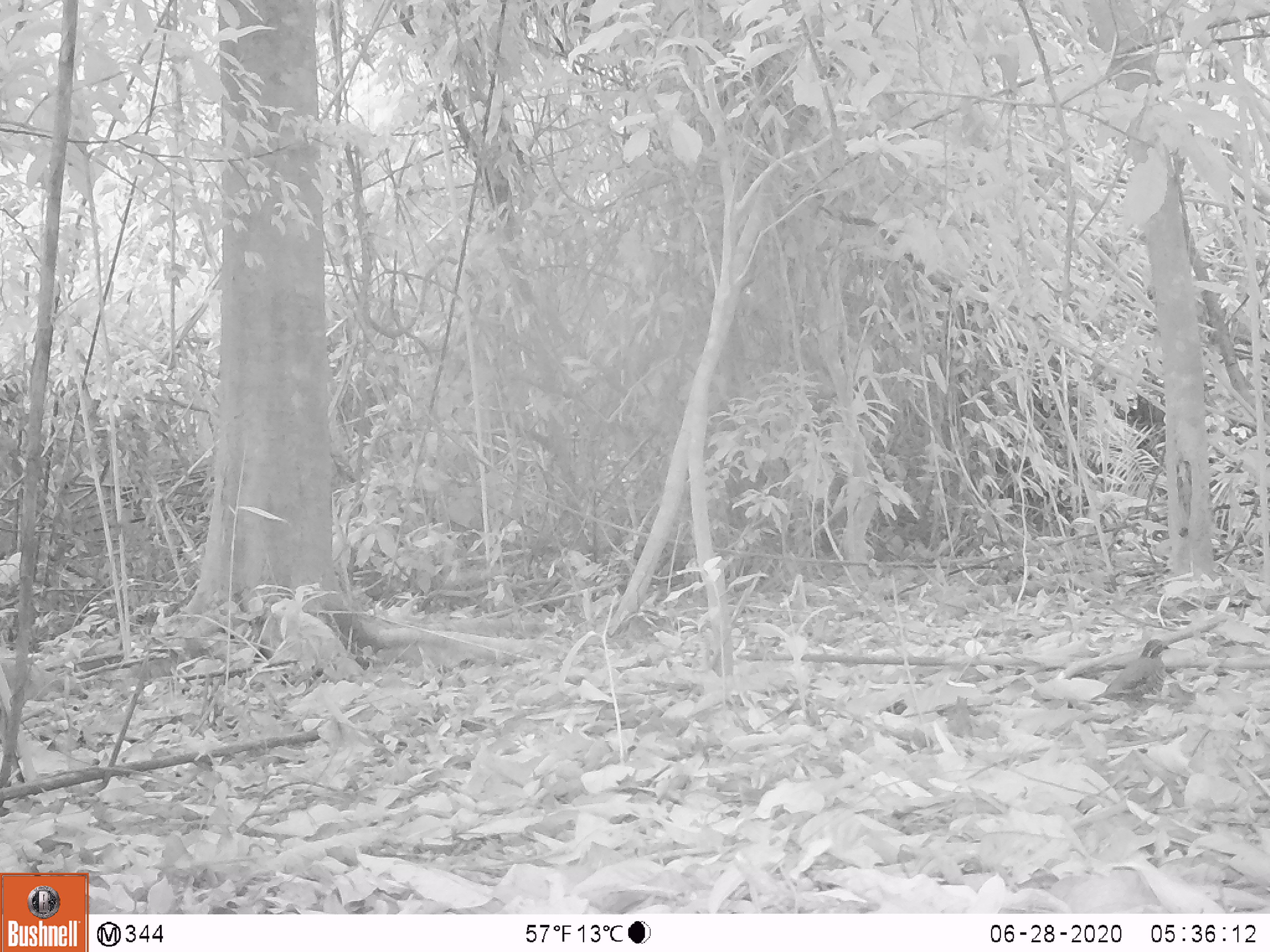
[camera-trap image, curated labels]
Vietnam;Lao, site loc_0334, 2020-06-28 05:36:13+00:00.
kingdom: Animalia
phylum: Chordata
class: Aves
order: Galliformes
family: Phasianidae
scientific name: Phasianidae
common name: partridge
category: unidentified partridge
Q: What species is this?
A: Unidentified partridge (partridge) (Phasianidae).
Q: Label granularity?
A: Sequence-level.